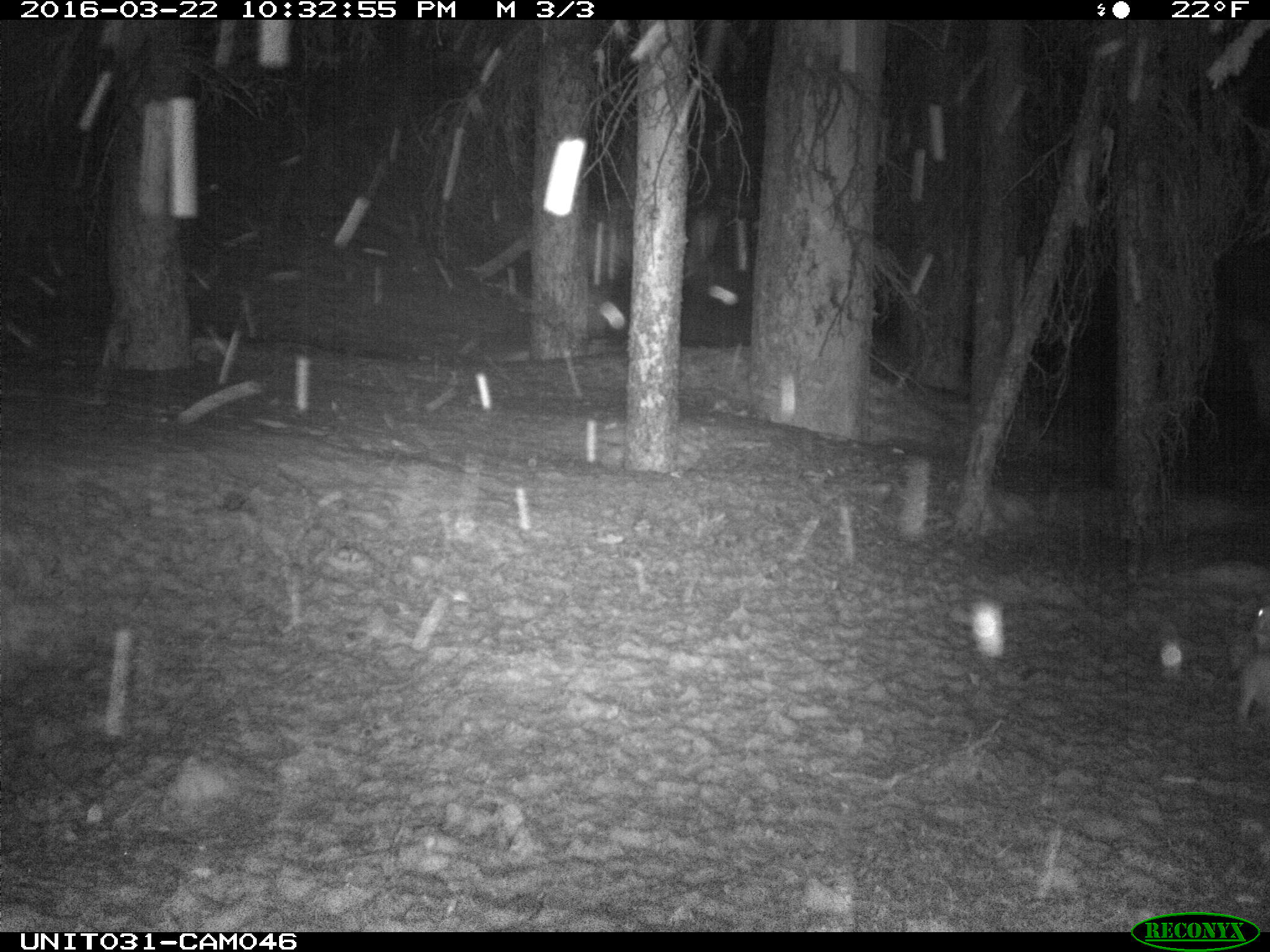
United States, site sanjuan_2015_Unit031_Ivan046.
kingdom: Animalia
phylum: Chordata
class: Mammalia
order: Lagomorpha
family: Leporidae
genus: Lepus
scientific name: Lepus americanus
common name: snowshoe hare